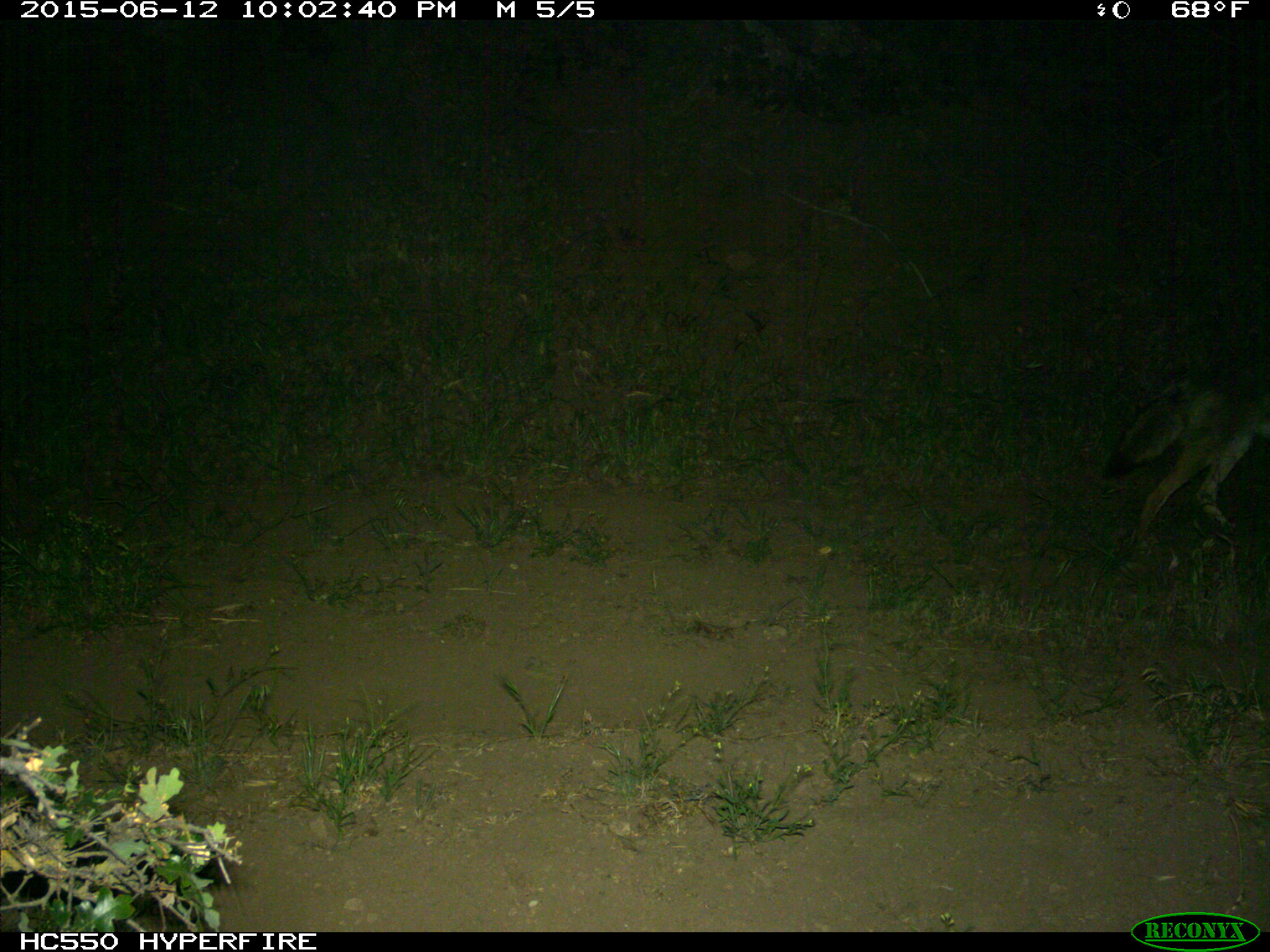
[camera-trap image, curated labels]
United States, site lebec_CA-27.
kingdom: Animalia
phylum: Chordata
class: Mammalia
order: Carnivora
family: Canidae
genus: Canis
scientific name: Canis latrans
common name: coyote